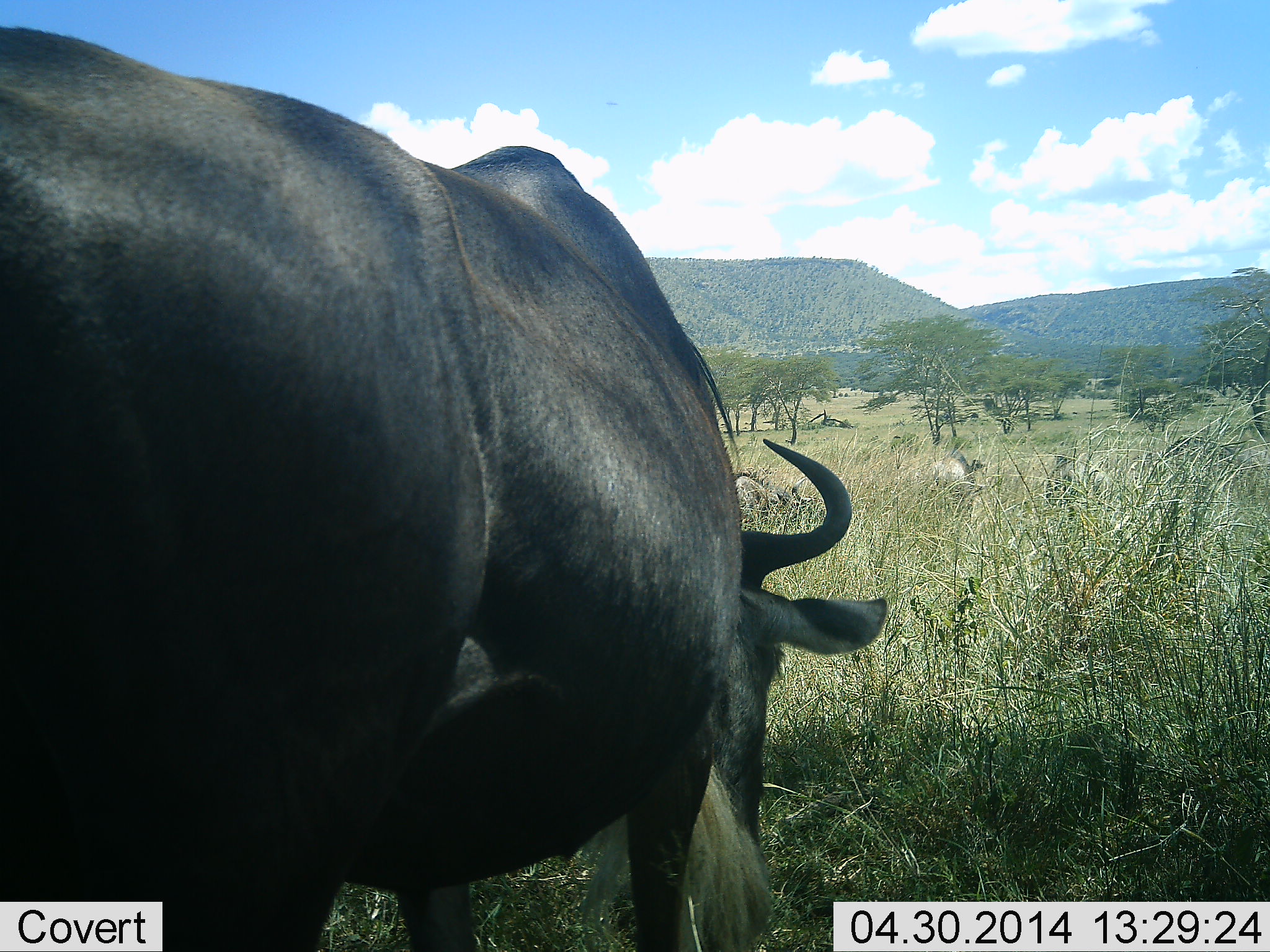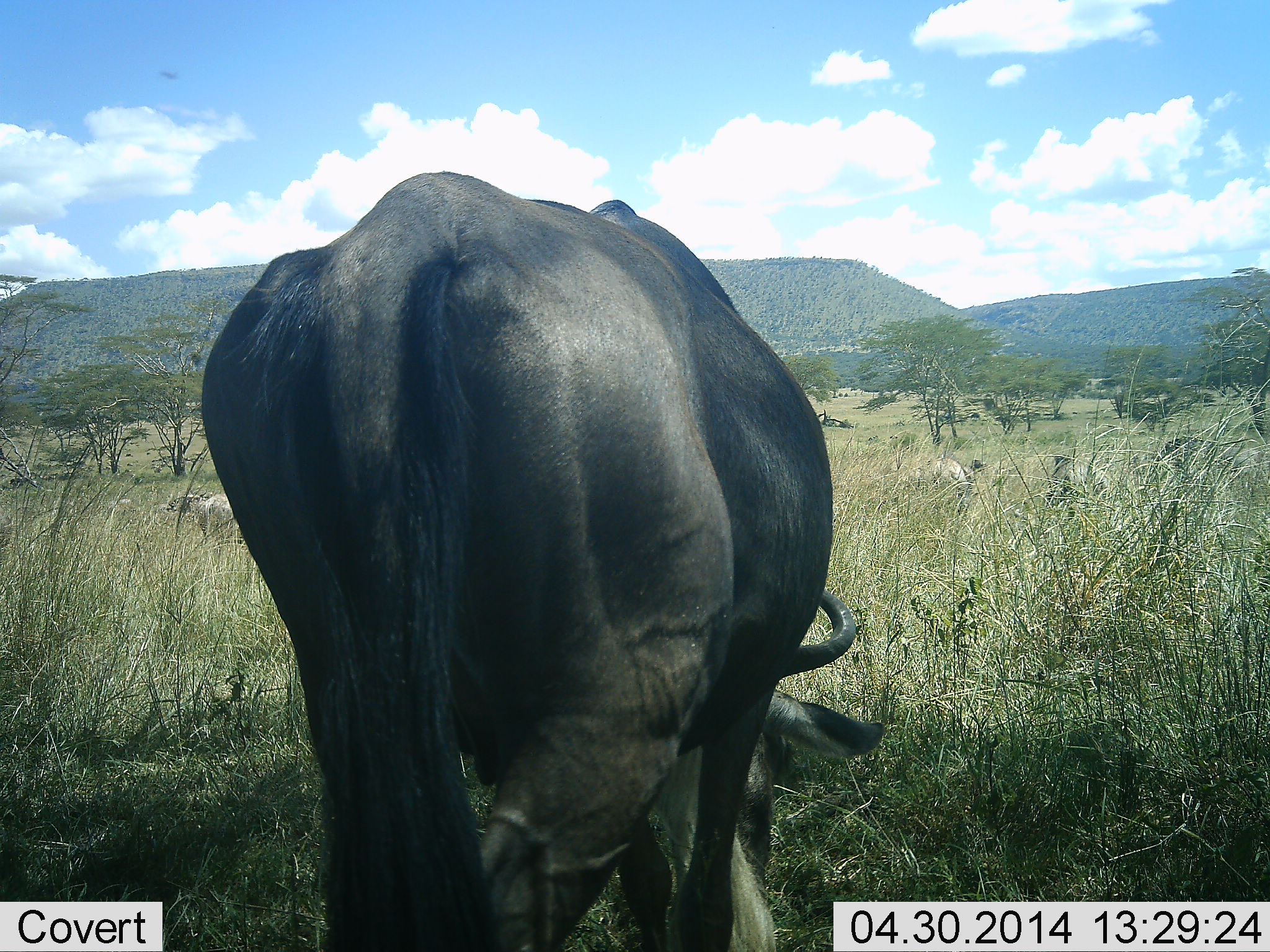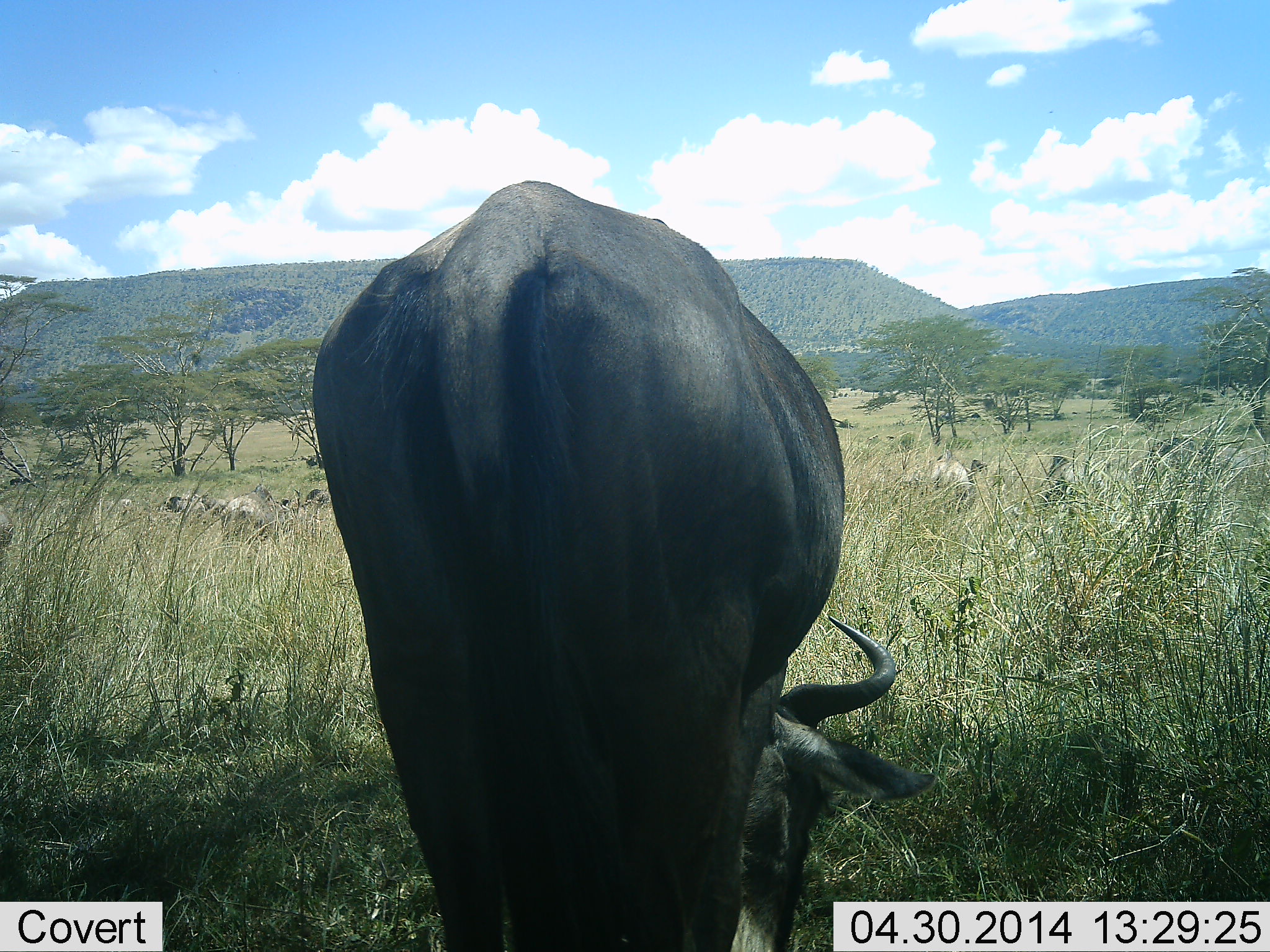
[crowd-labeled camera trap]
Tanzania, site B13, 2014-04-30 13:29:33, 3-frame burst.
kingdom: Animalia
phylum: Chordata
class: Mammalia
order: Artiodactyla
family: Bovidae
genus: Connochaetes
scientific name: Connochaetes taurinus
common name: blue wildebeest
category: wildebeest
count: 1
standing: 0%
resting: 0%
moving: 50%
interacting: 0%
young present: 0%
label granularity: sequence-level